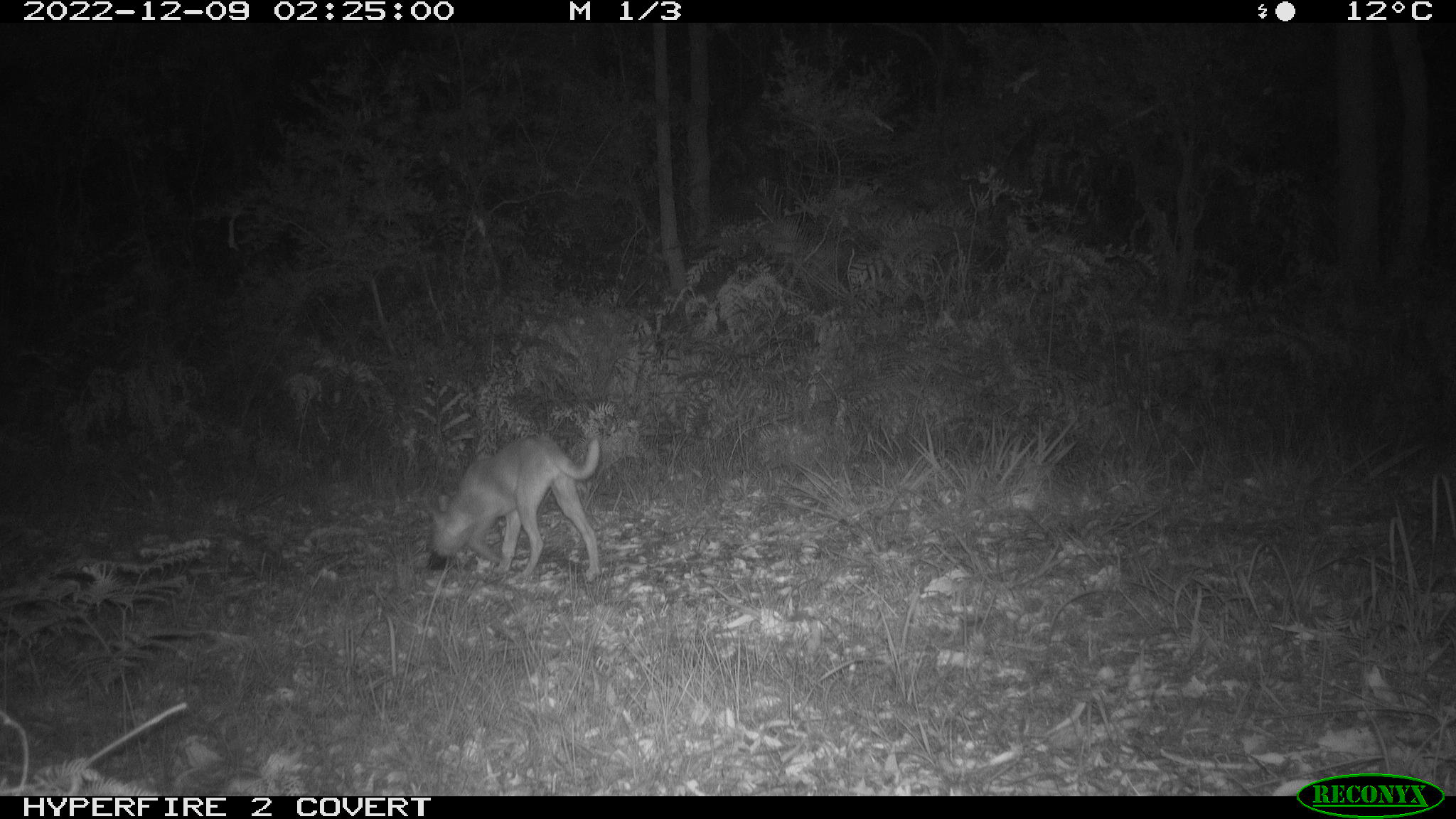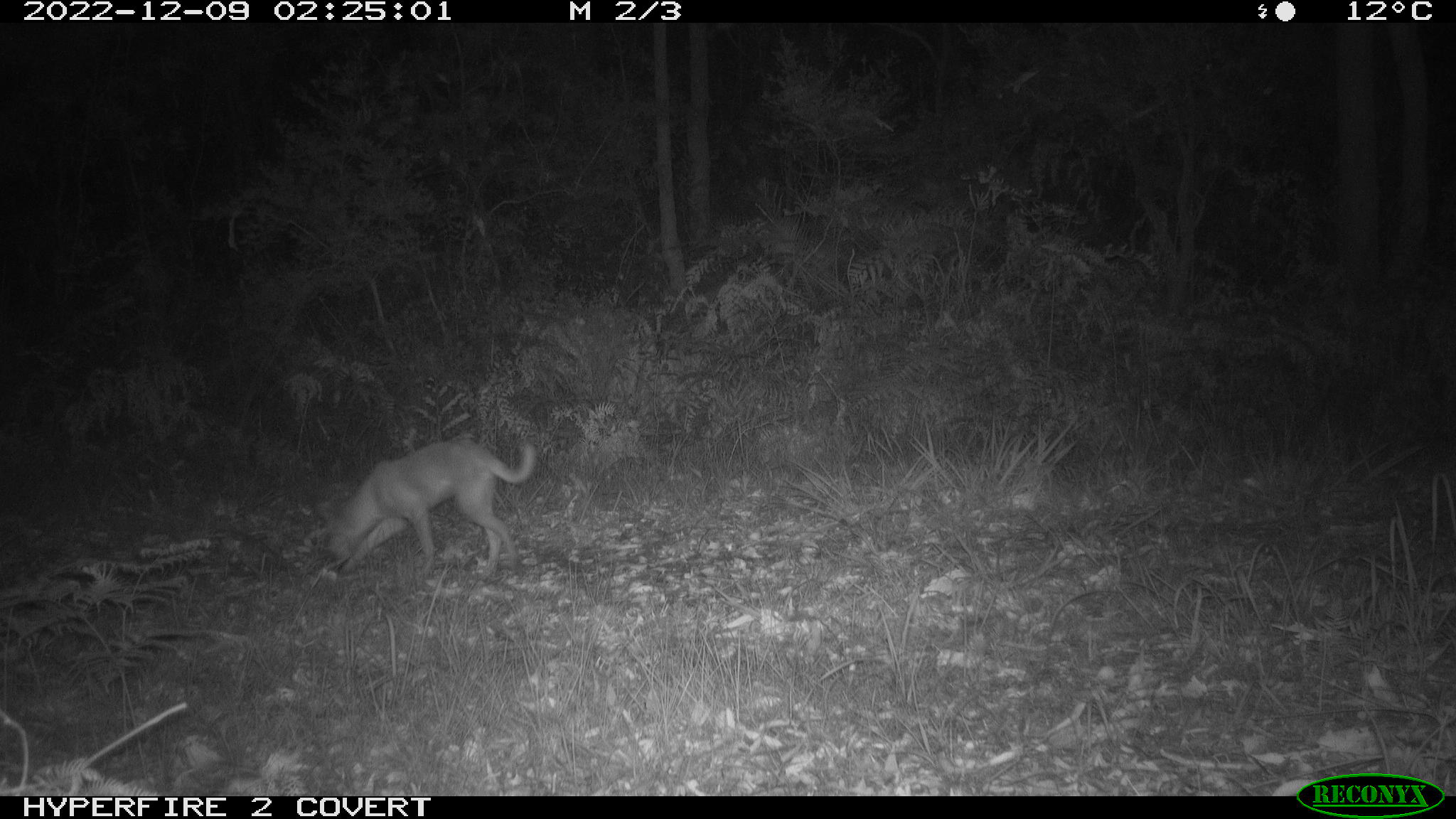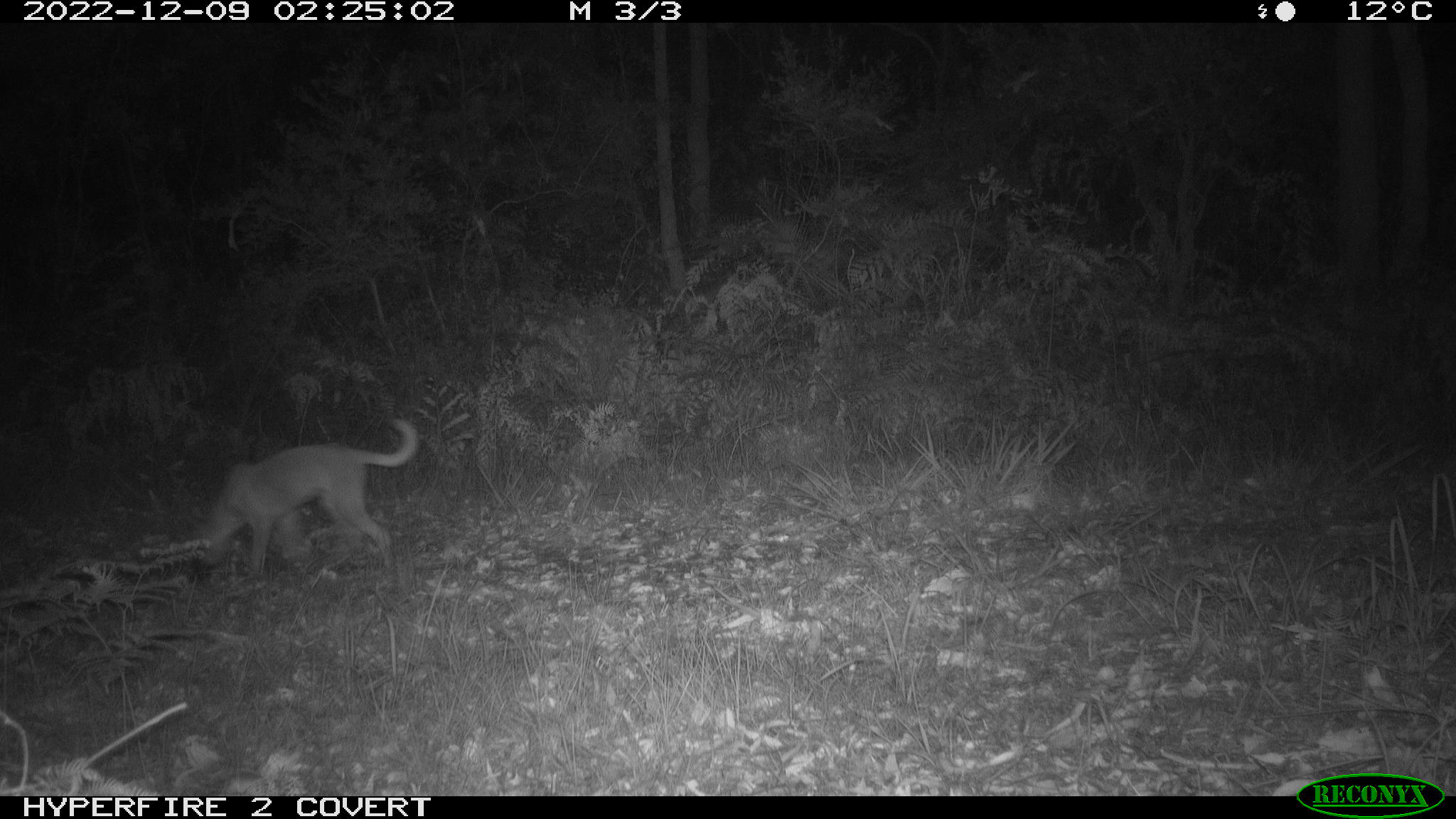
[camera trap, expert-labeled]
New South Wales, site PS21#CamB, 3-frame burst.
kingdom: Animalia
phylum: Chordata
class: Mammalia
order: Carnivora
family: Canidae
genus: Canis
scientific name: Canis familiaris dingo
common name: dingo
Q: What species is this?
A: Dingo (Canis familiaris dingo).